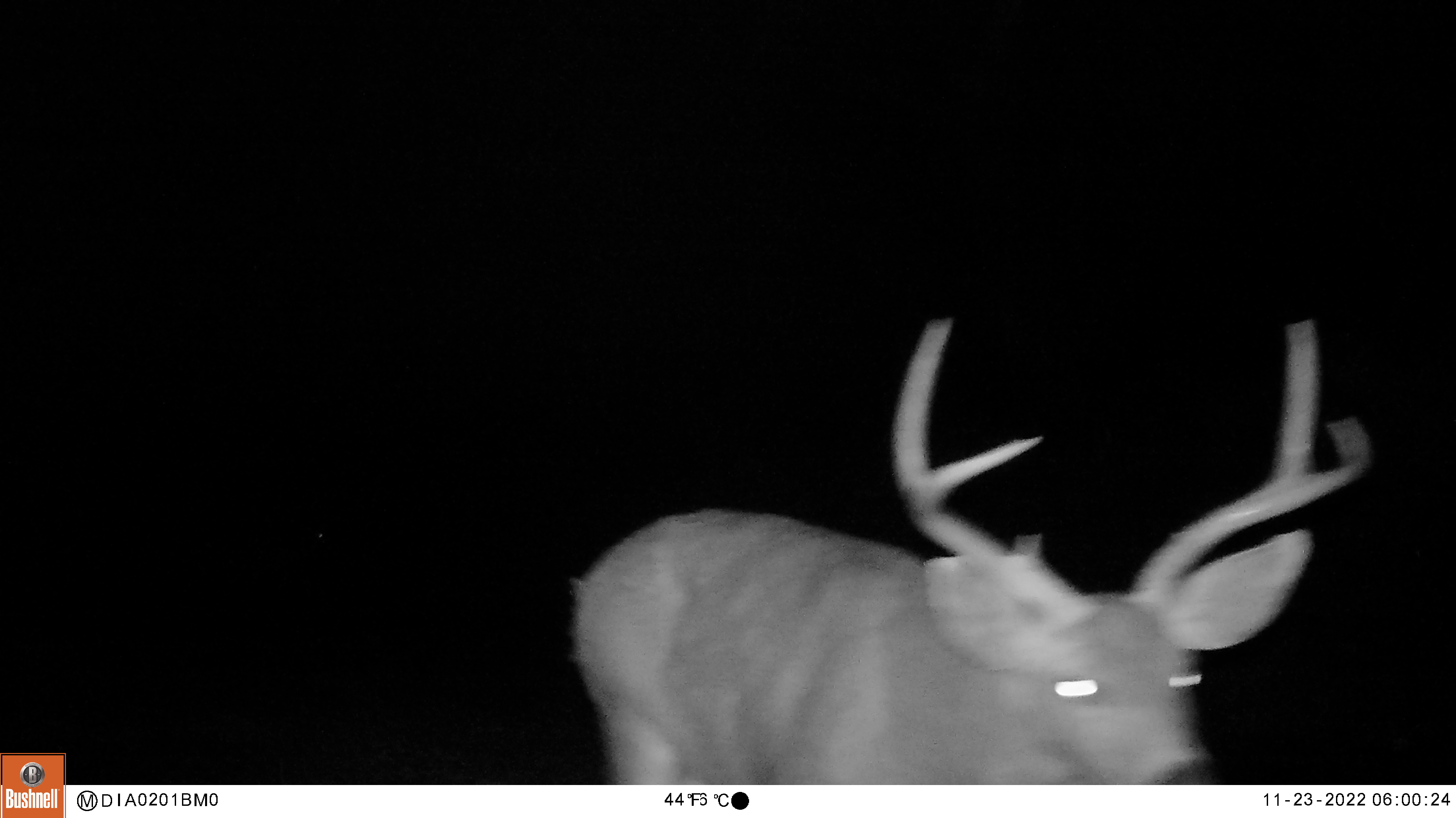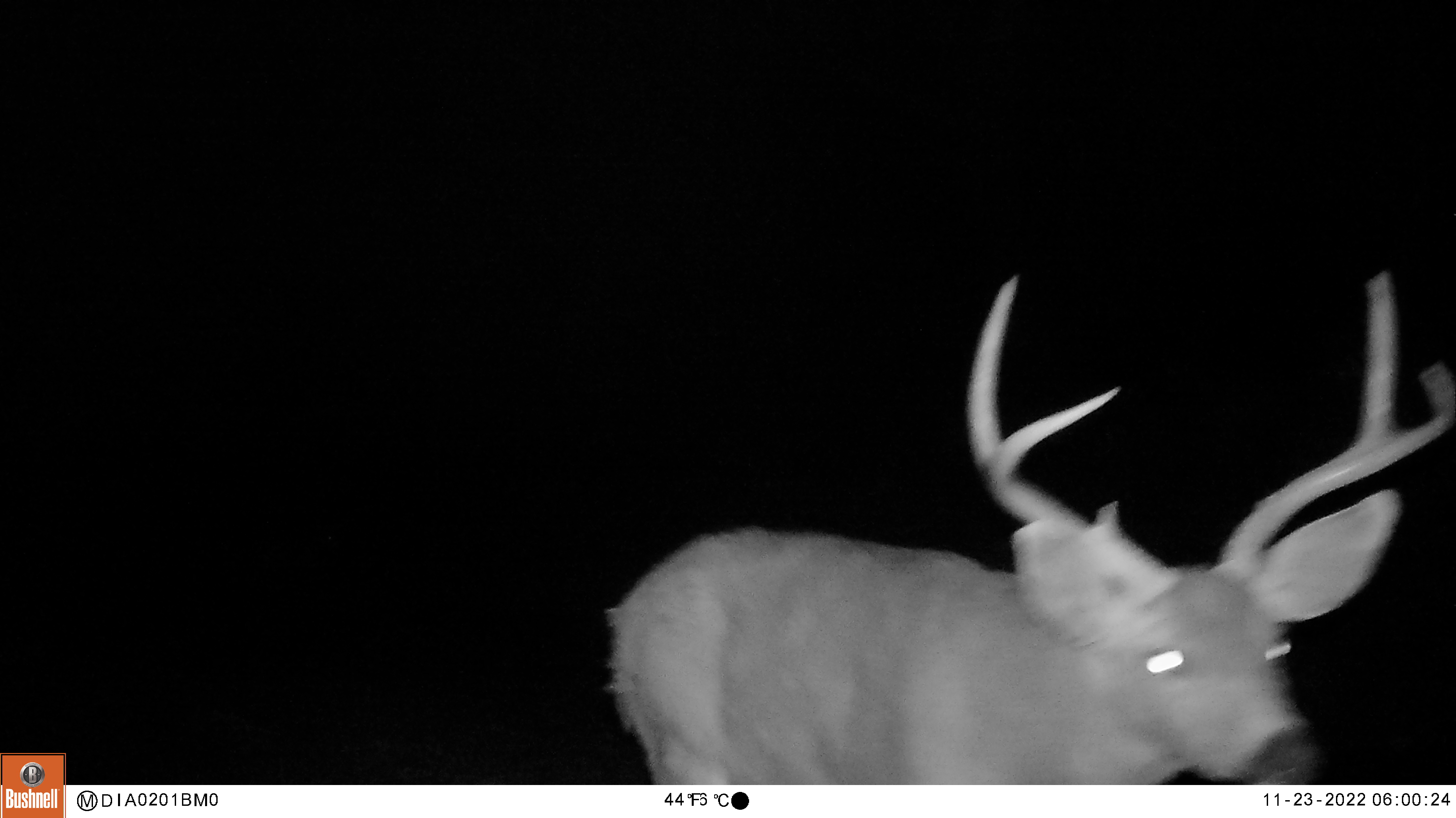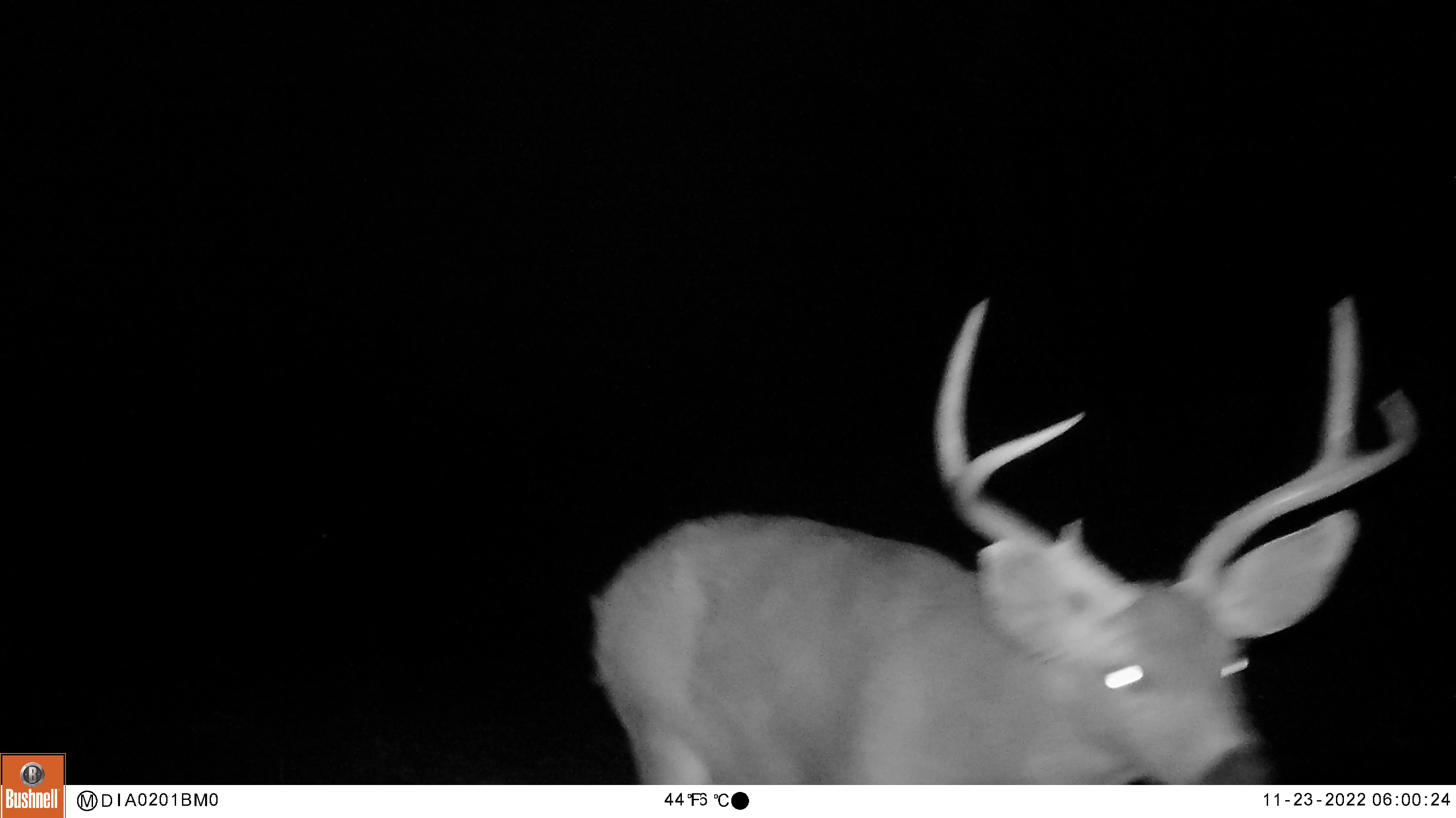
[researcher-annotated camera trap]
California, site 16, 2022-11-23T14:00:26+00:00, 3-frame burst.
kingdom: Animalia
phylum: Chordata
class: Mammalia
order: Artiodactyla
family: Cervidae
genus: Odocoileus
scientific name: Odocoileus hemionus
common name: mule deer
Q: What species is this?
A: Mule deer (Odocoileus hemionus).